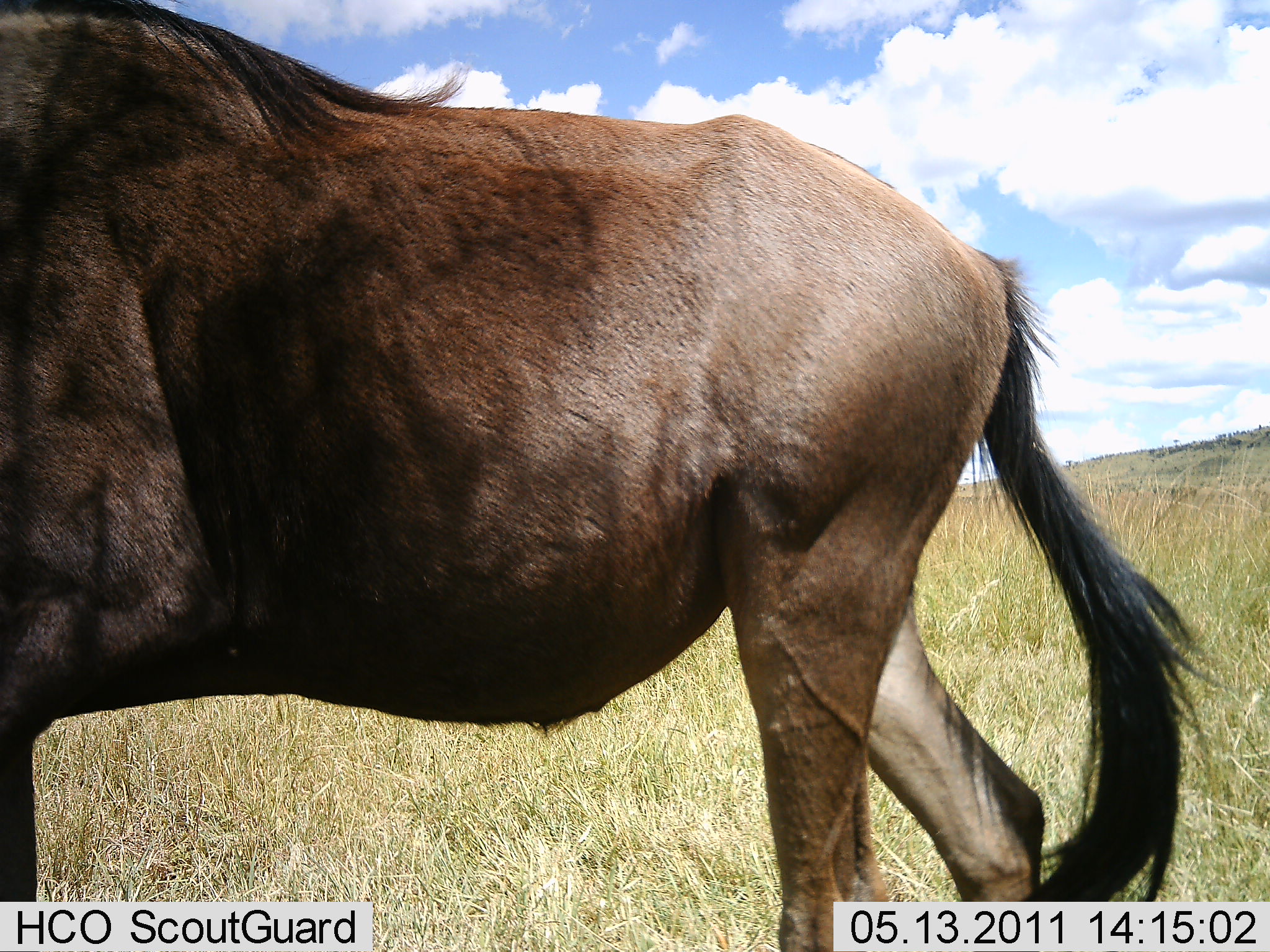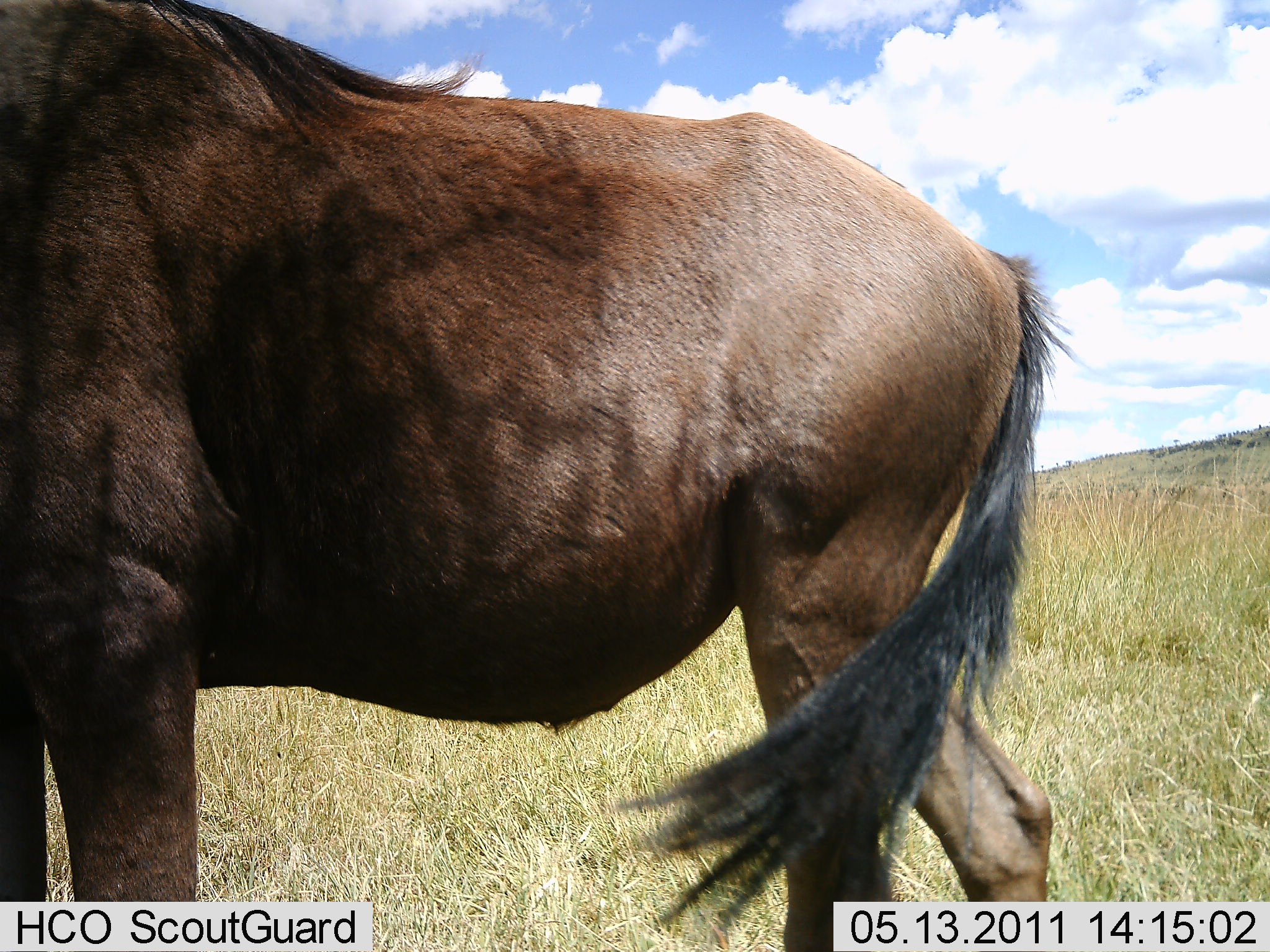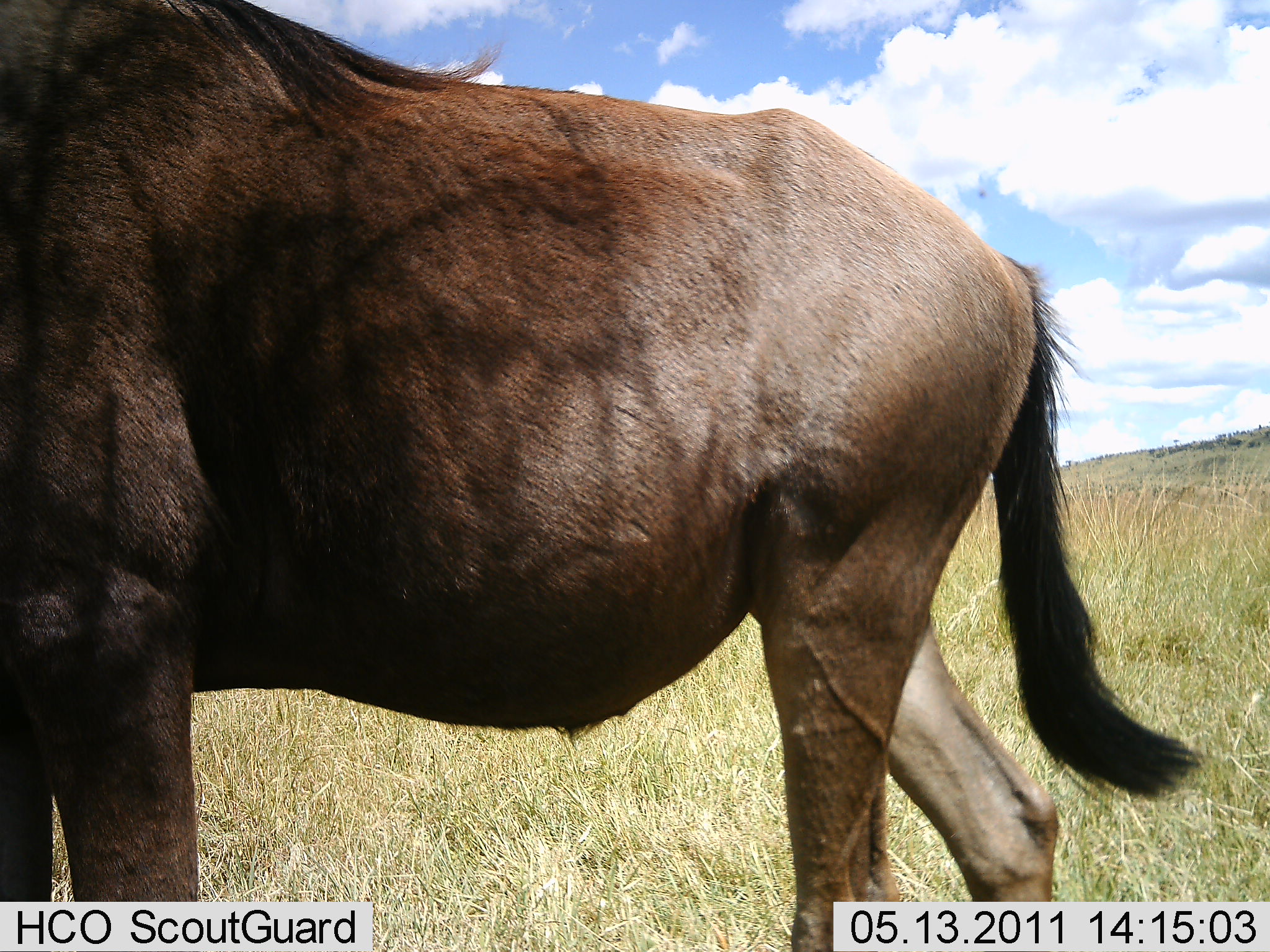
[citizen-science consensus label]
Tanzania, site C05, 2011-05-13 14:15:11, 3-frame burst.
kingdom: Animalia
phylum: Chordata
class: Mammalia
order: Artiodactyla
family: Bovidae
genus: Connochaetes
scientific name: Connochaetes taurinus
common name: blue wildebeest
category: wildebeest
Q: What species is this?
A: Wildebeest (blue wildebeest) (Connochaetes taurinus).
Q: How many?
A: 1.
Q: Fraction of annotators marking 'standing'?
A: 67%.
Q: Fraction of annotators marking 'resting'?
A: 0%.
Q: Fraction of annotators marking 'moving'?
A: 33%.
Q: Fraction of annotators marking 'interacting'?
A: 0%.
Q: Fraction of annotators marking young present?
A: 0%.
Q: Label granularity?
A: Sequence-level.